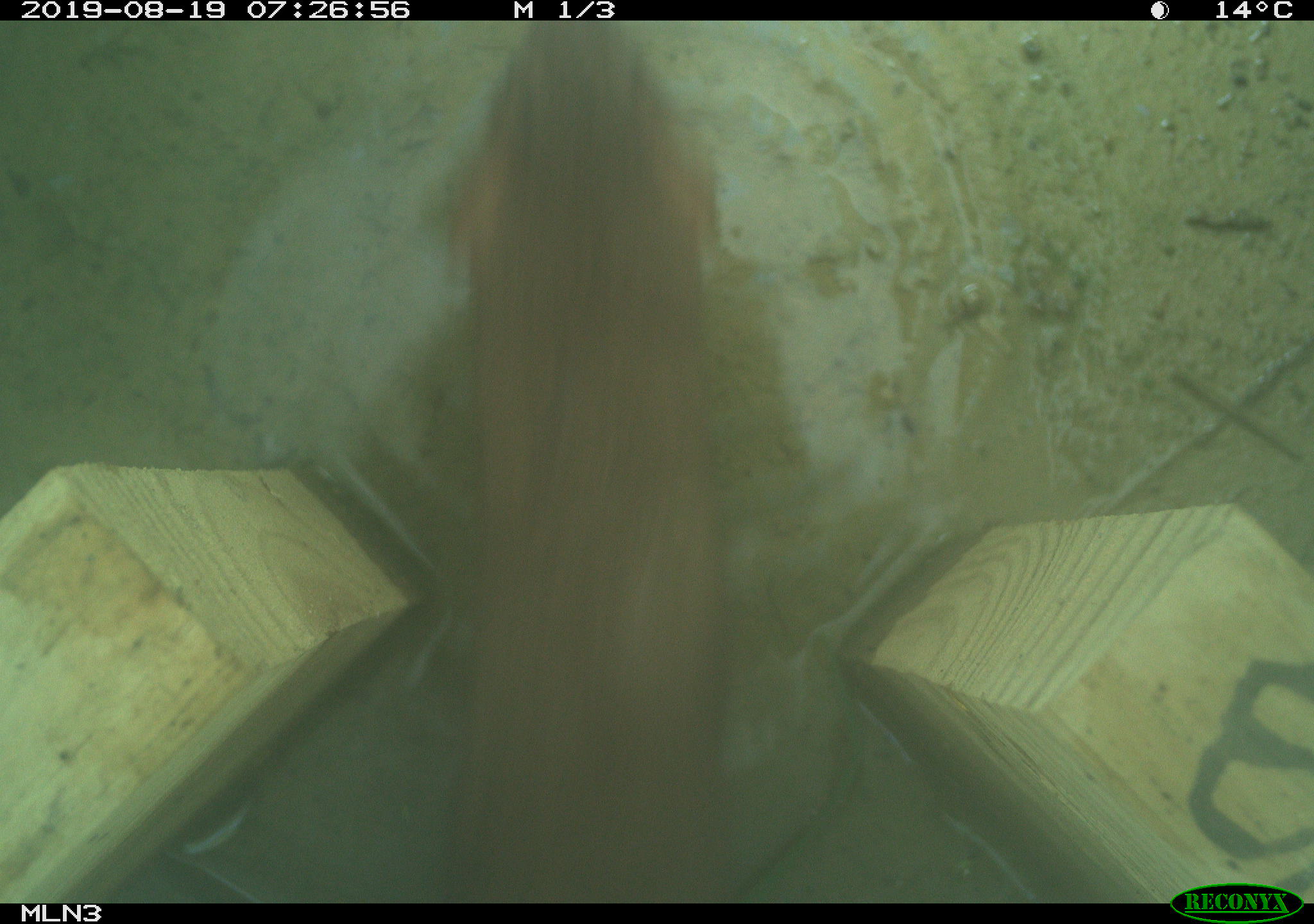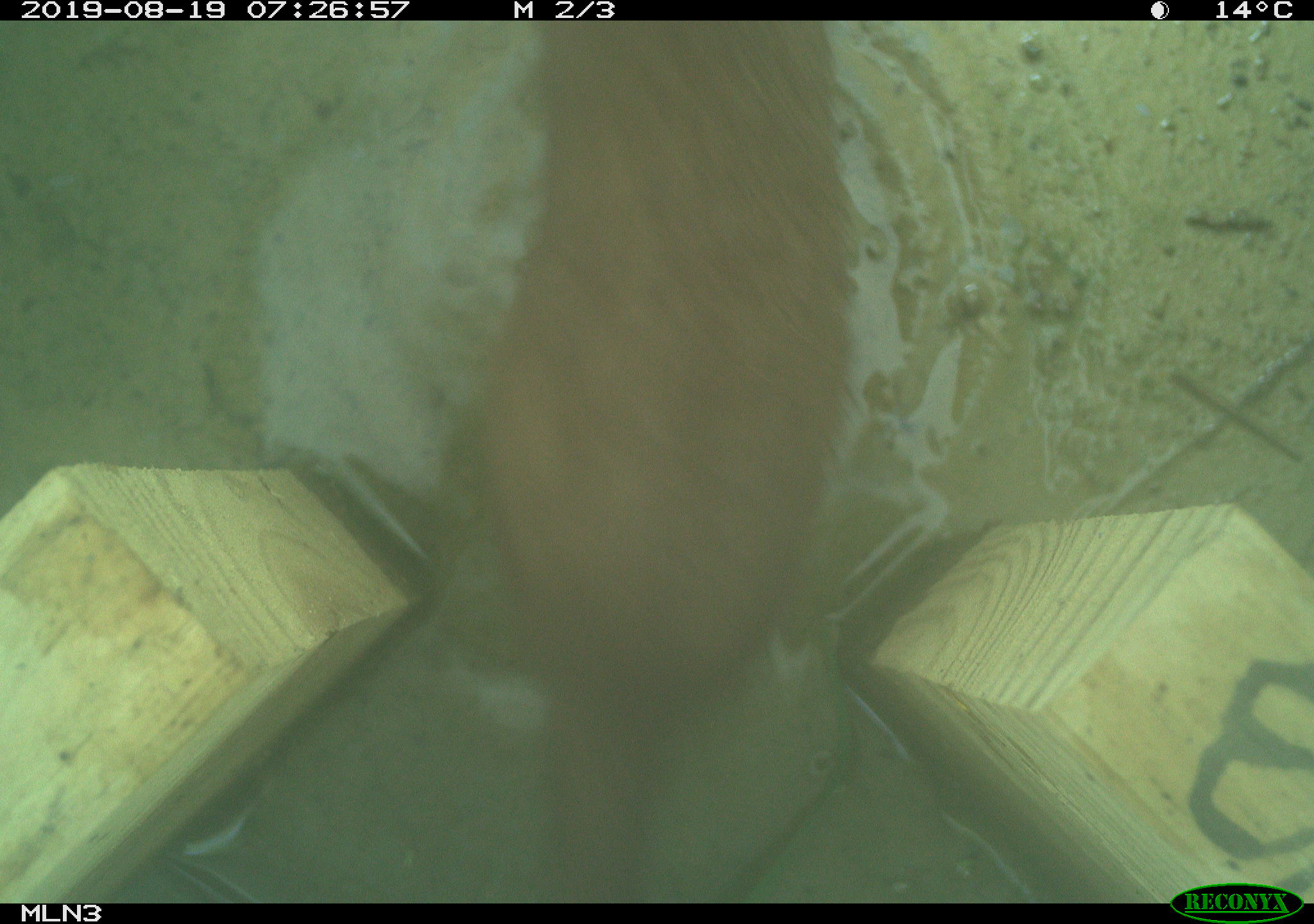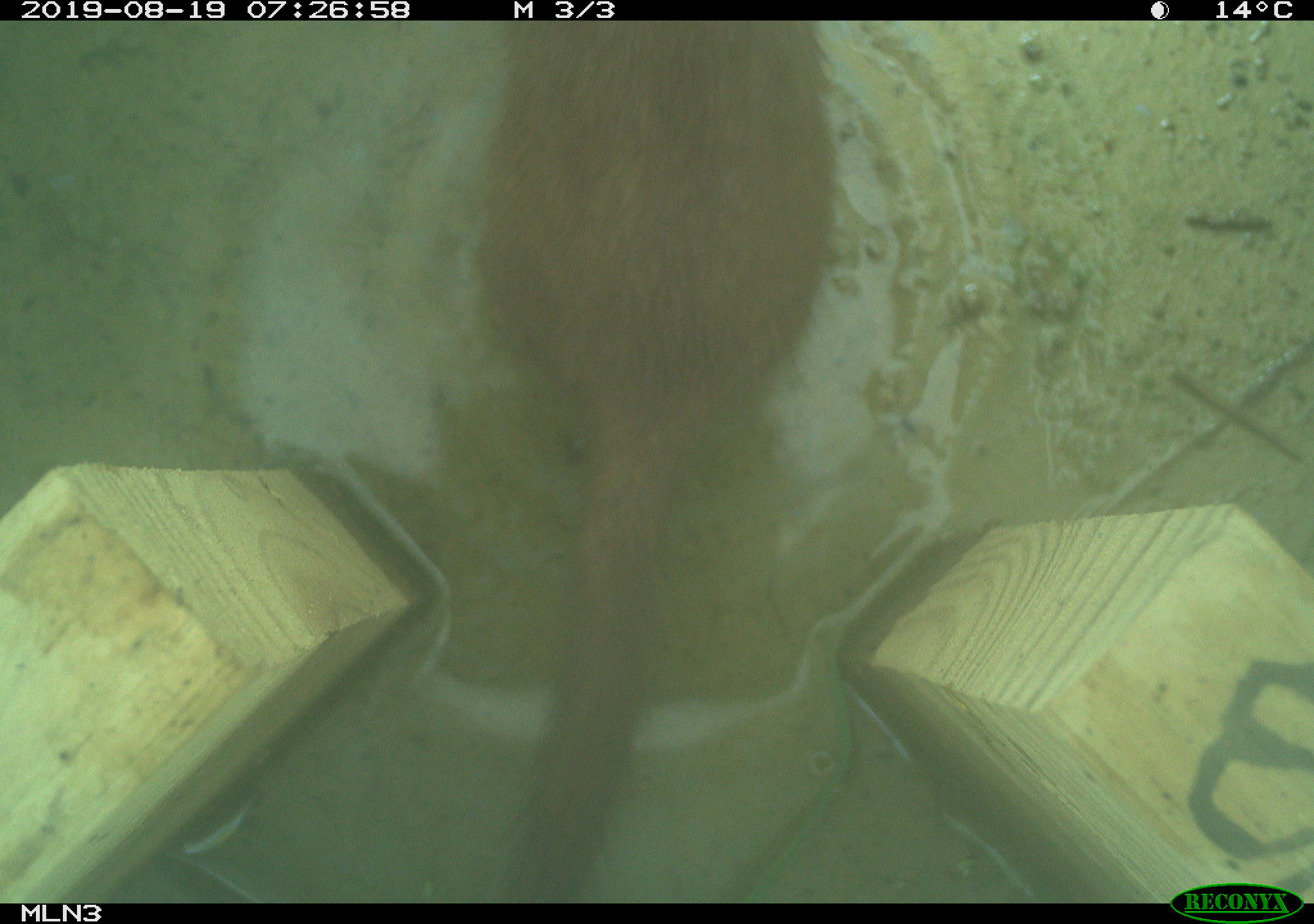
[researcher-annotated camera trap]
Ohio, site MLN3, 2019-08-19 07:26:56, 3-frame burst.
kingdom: Animalia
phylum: Chordata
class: Mammalia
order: Carnivora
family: Mustelidae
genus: Neogale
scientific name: Neogale frenata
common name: long-tailed weasel